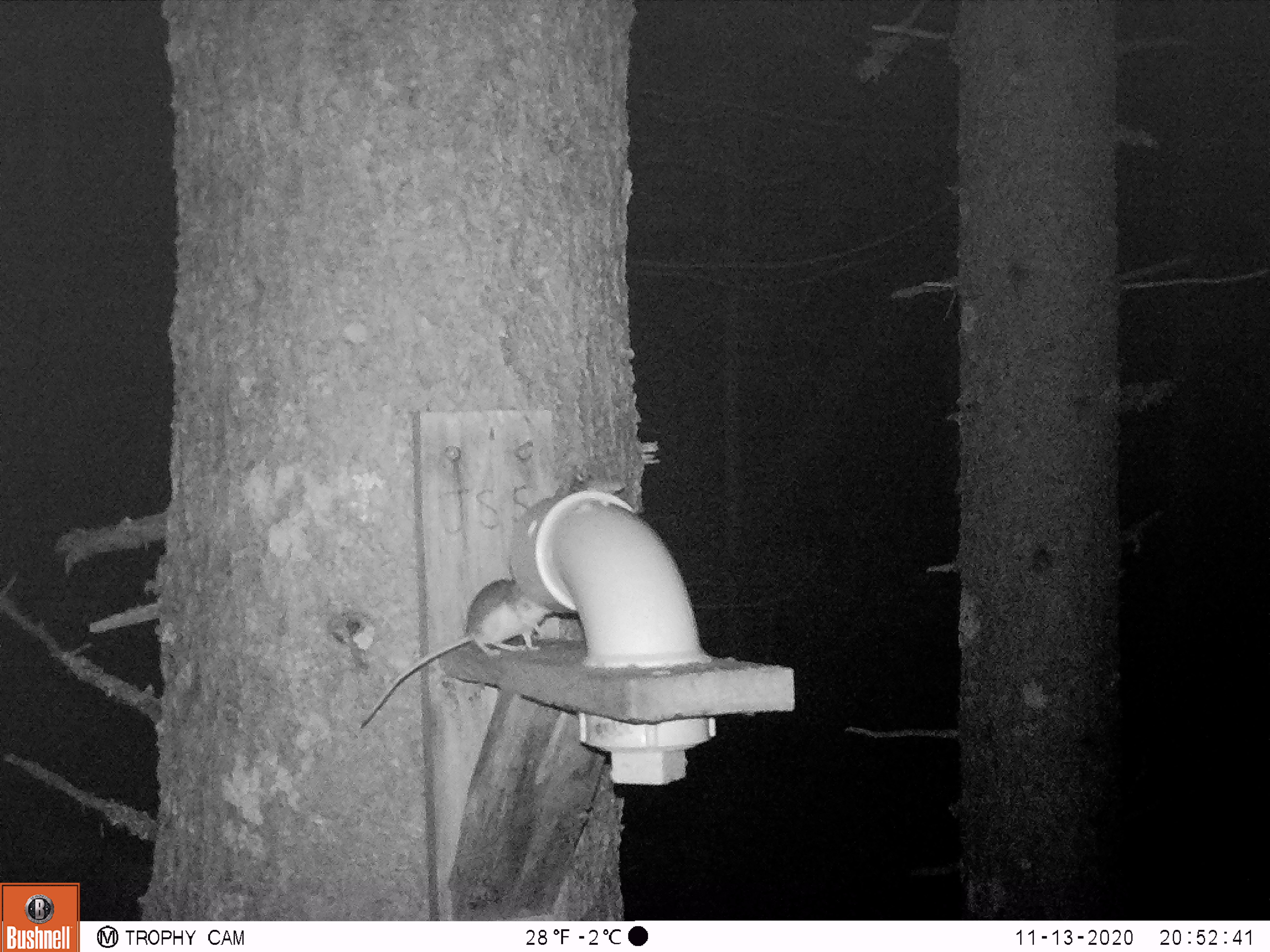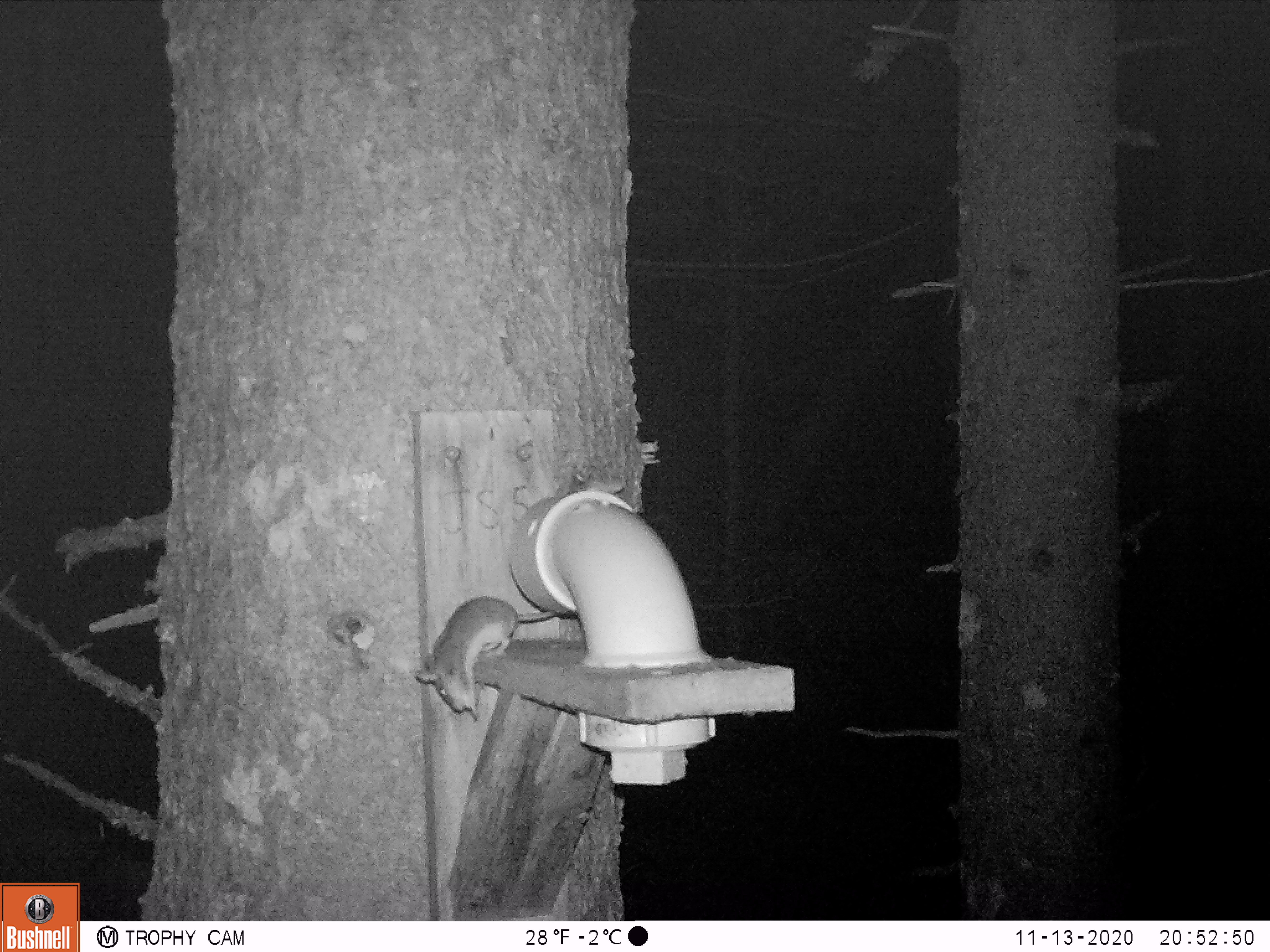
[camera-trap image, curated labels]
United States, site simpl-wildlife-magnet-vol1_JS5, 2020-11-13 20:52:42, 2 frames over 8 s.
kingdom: Animalia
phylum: Chordata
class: Mammalia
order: Rodentia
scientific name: Rodentia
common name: mouse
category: mouse sp.